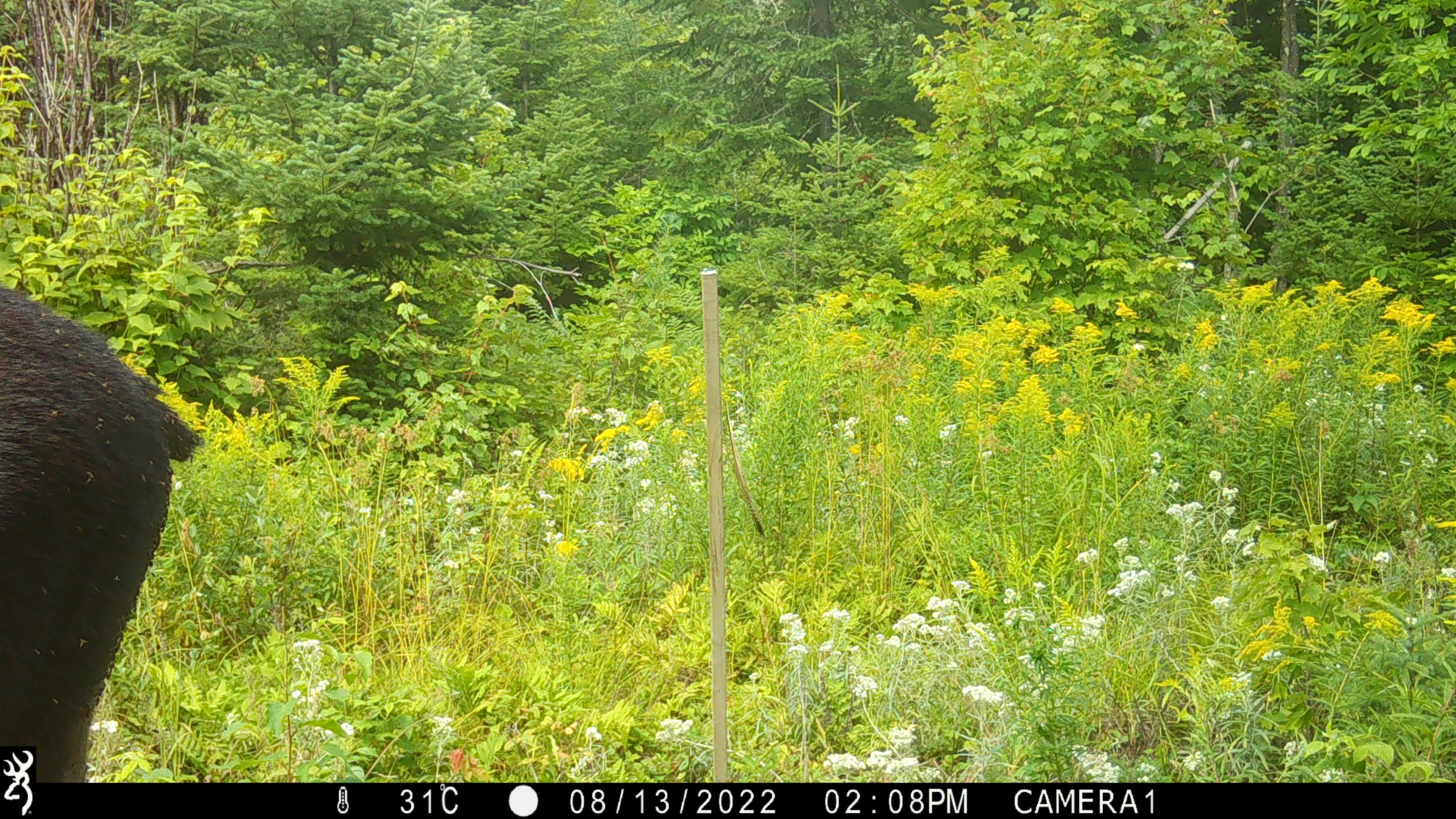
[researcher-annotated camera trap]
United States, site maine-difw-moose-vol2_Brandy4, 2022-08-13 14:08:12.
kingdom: Animalia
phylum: Chordata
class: Mammalia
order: Artiodactyla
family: Cervidae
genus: Alces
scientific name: Alces alces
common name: moose